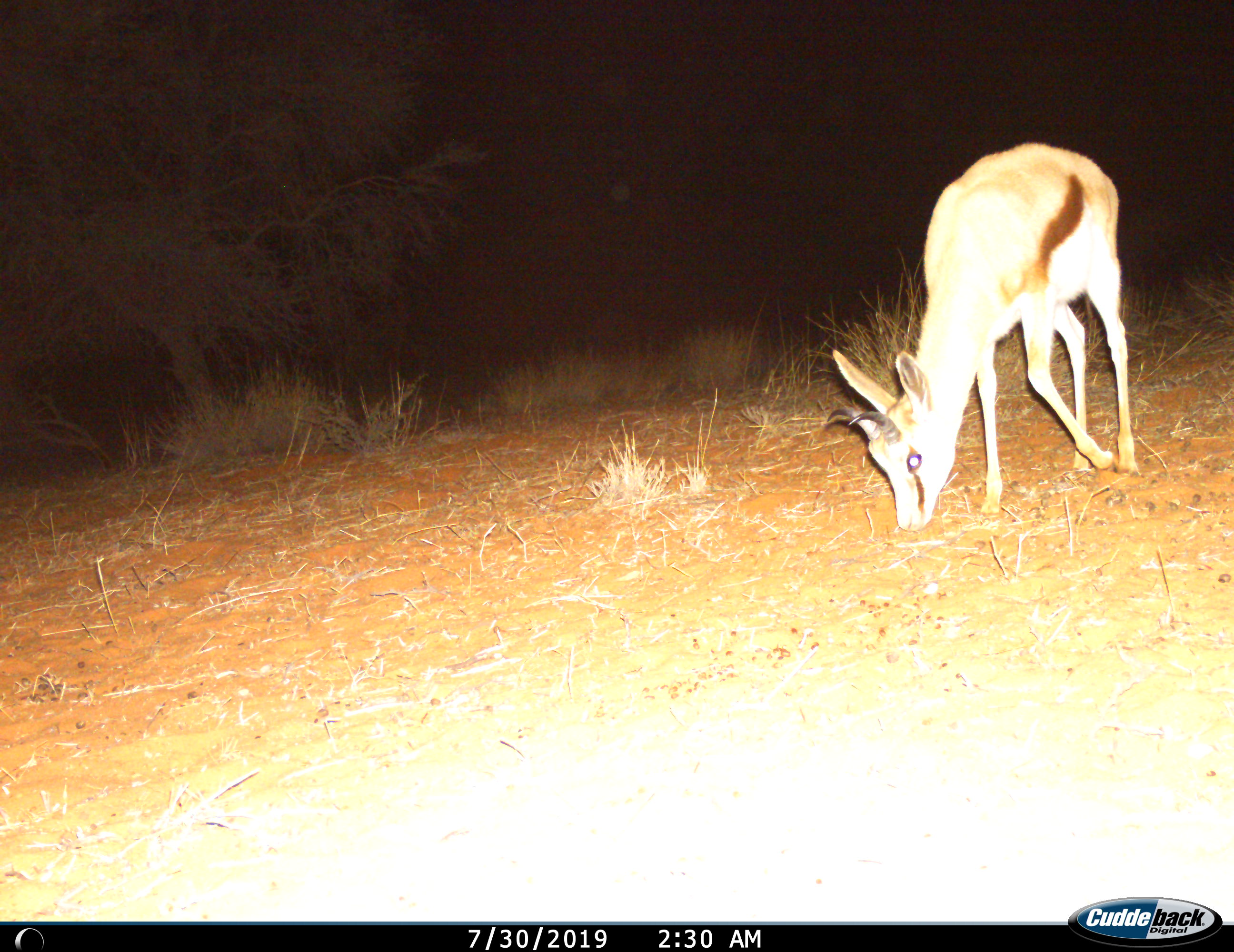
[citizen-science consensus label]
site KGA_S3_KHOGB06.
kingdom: Animalia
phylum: Chordata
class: Mammalia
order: Artiodactyla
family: Bovidae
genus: Antidorcas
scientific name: Antidorcas marsupialis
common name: springbok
Springbok (Antidorcas marsupialis), count 1. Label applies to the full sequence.